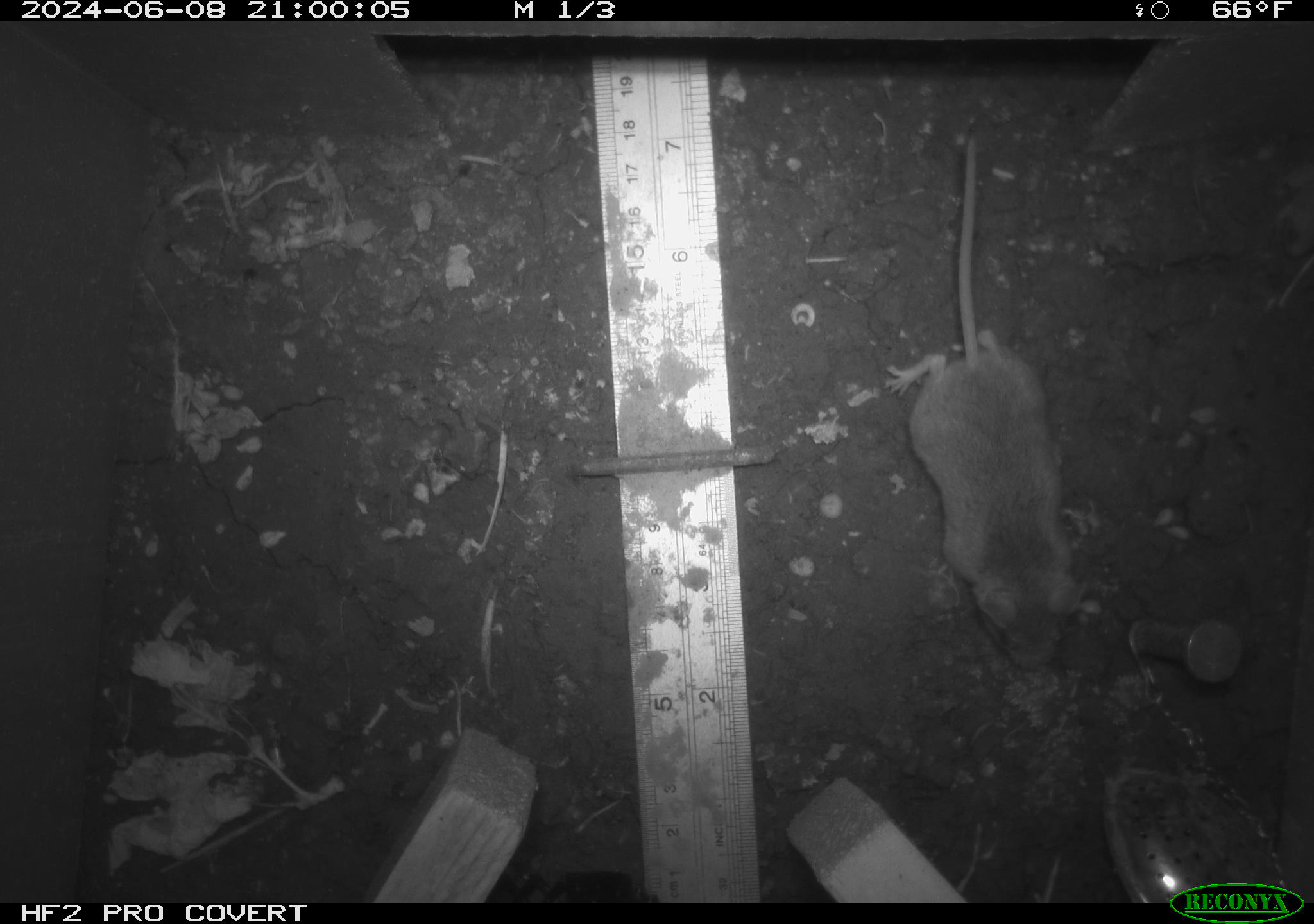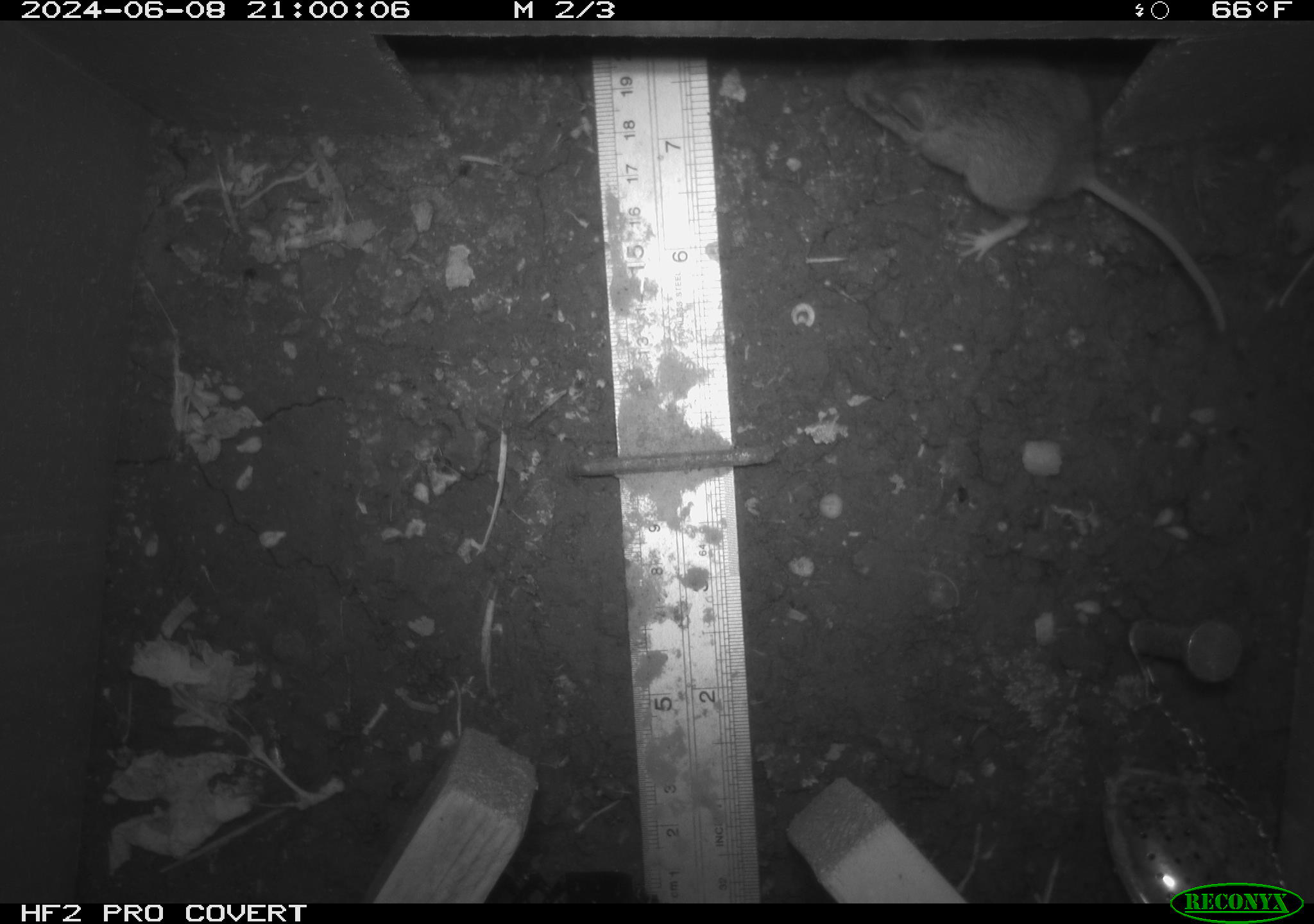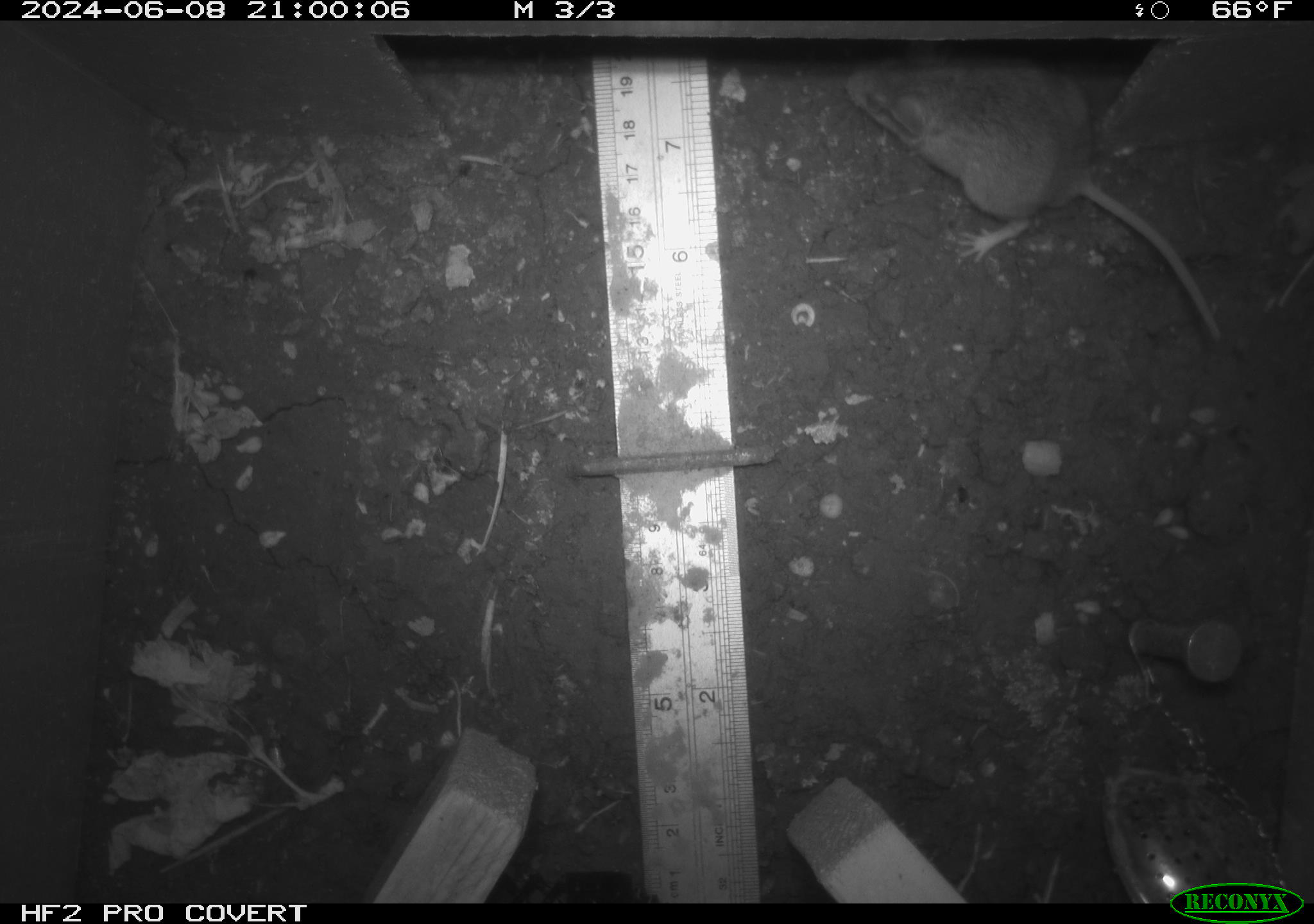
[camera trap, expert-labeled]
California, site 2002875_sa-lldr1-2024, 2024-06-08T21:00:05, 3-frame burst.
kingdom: Animalia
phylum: Chordata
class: Mammalia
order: Rodentia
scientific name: Rodentia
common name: mouse species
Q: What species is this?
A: Mouse species (Rodentia).